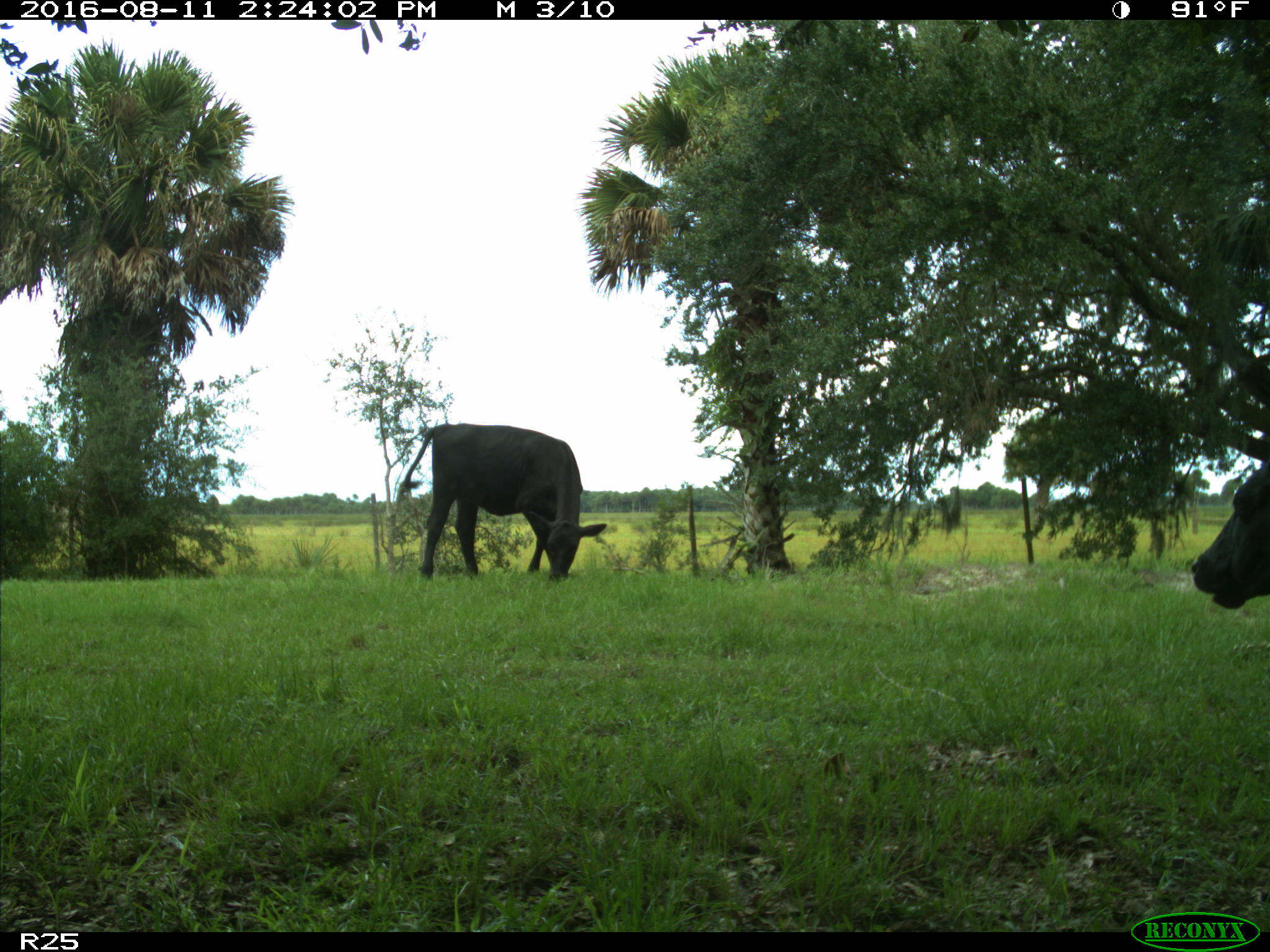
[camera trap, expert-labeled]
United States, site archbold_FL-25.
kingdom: Animalia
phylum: Chordata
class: Mammalia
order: Artiodactyla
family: Bovidae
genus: Bos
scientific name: Bos taurus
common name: domestic cow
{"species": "Bos taurus (domestic cow)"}